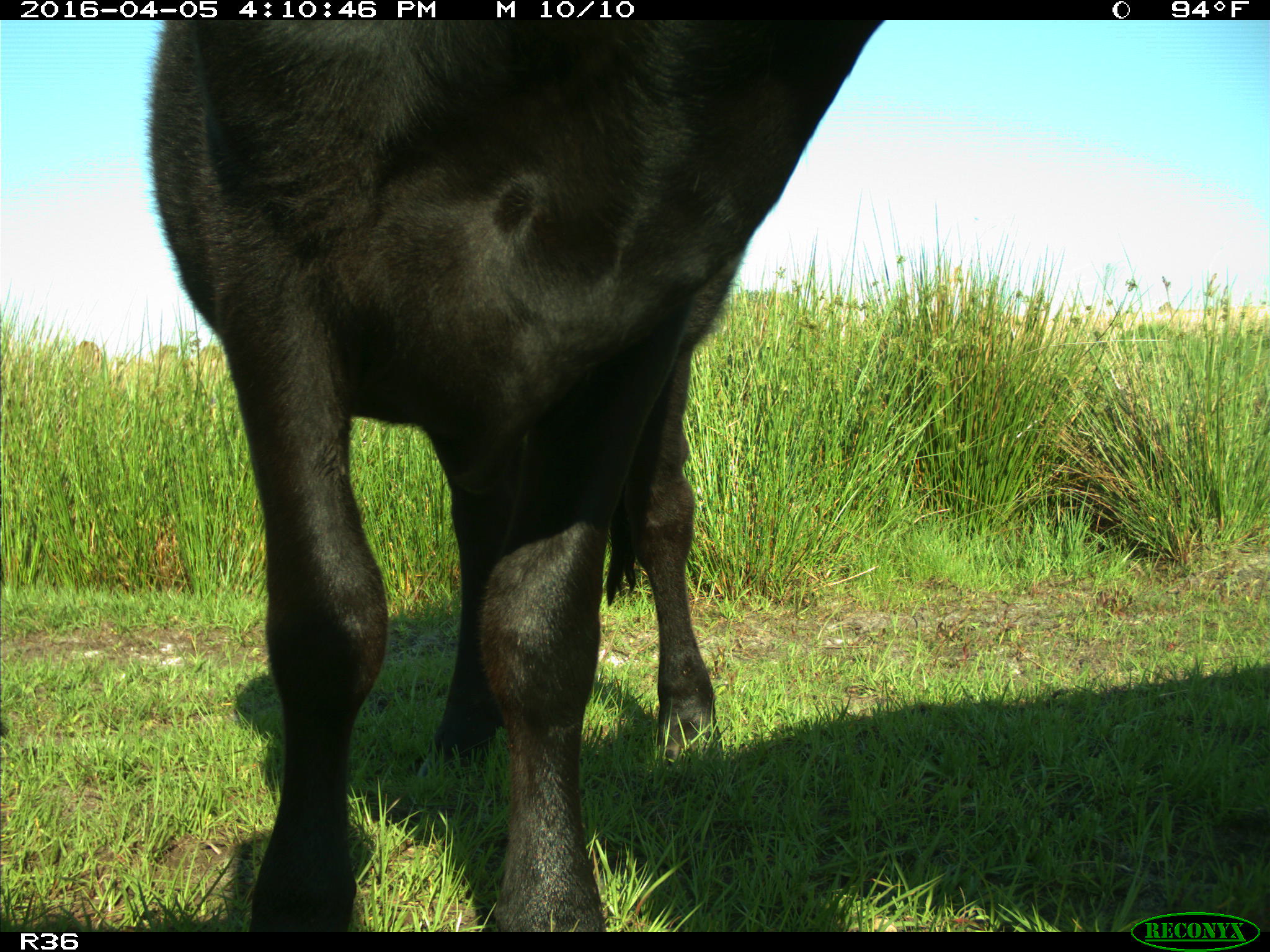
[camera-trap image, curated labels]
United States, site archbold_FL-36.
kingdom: Animalia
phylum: Chordata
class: Mammalia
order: Artiodactyla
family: Bovidae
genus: Bos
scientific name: Bos taurus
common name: domestic cow